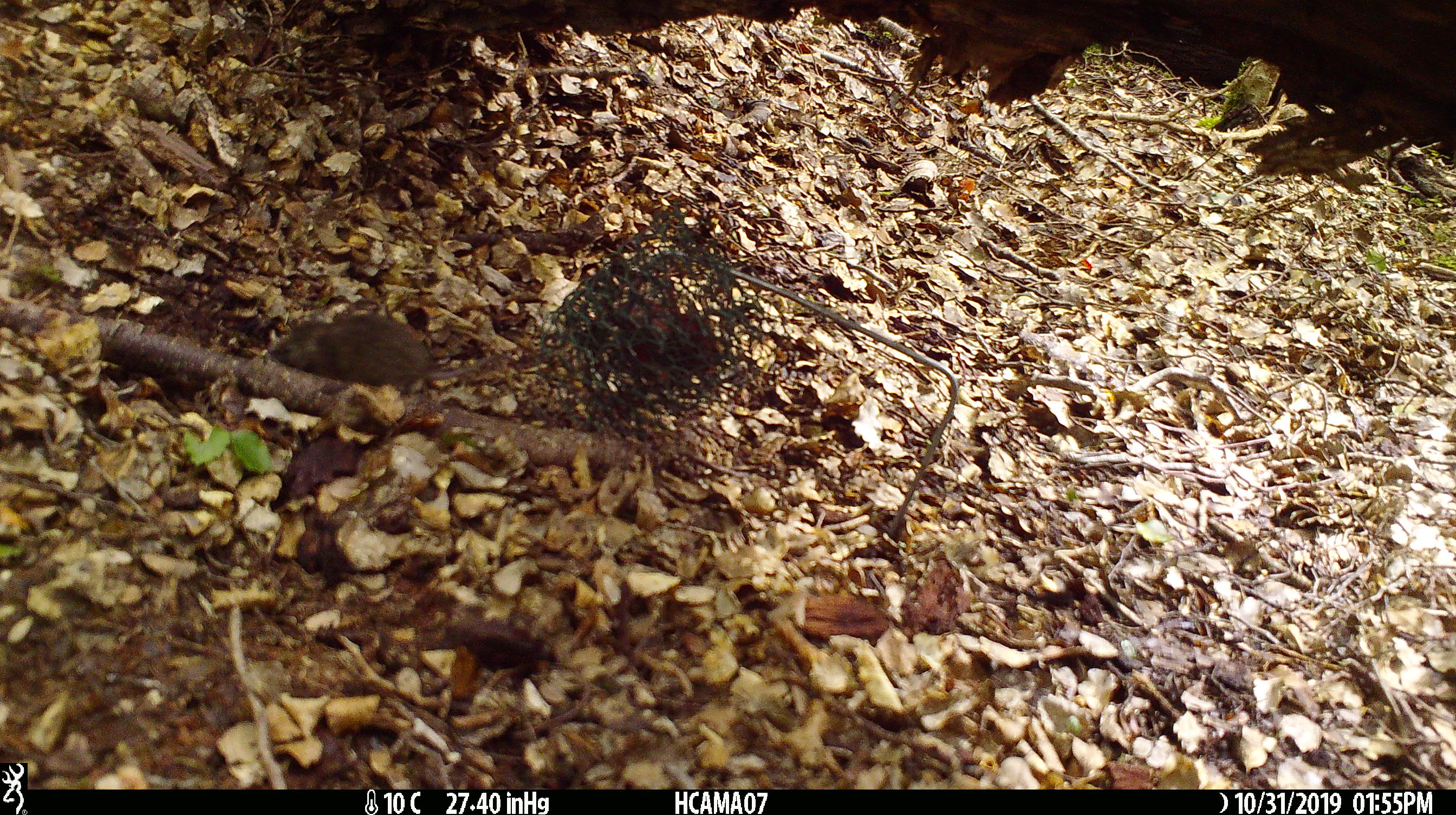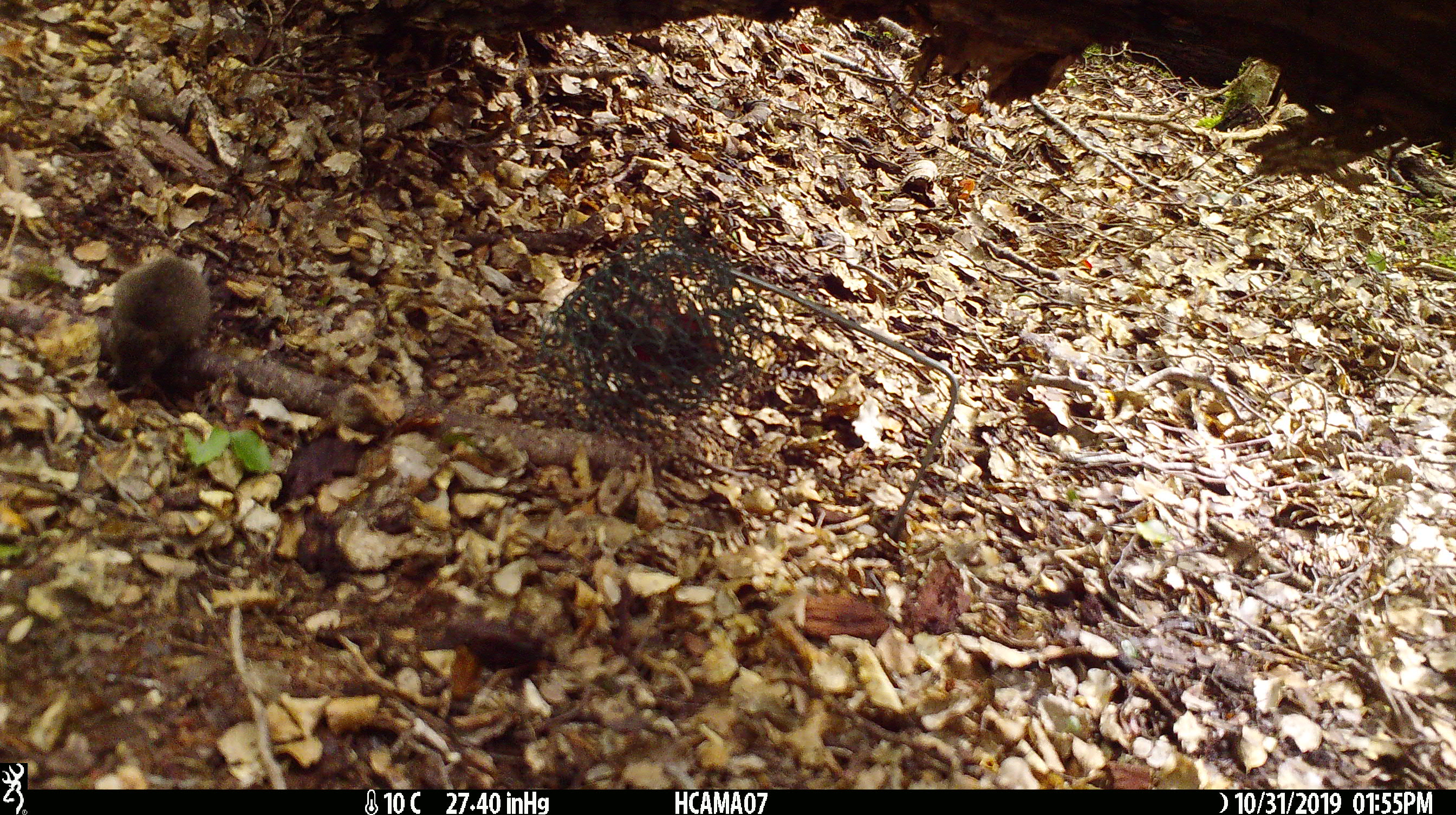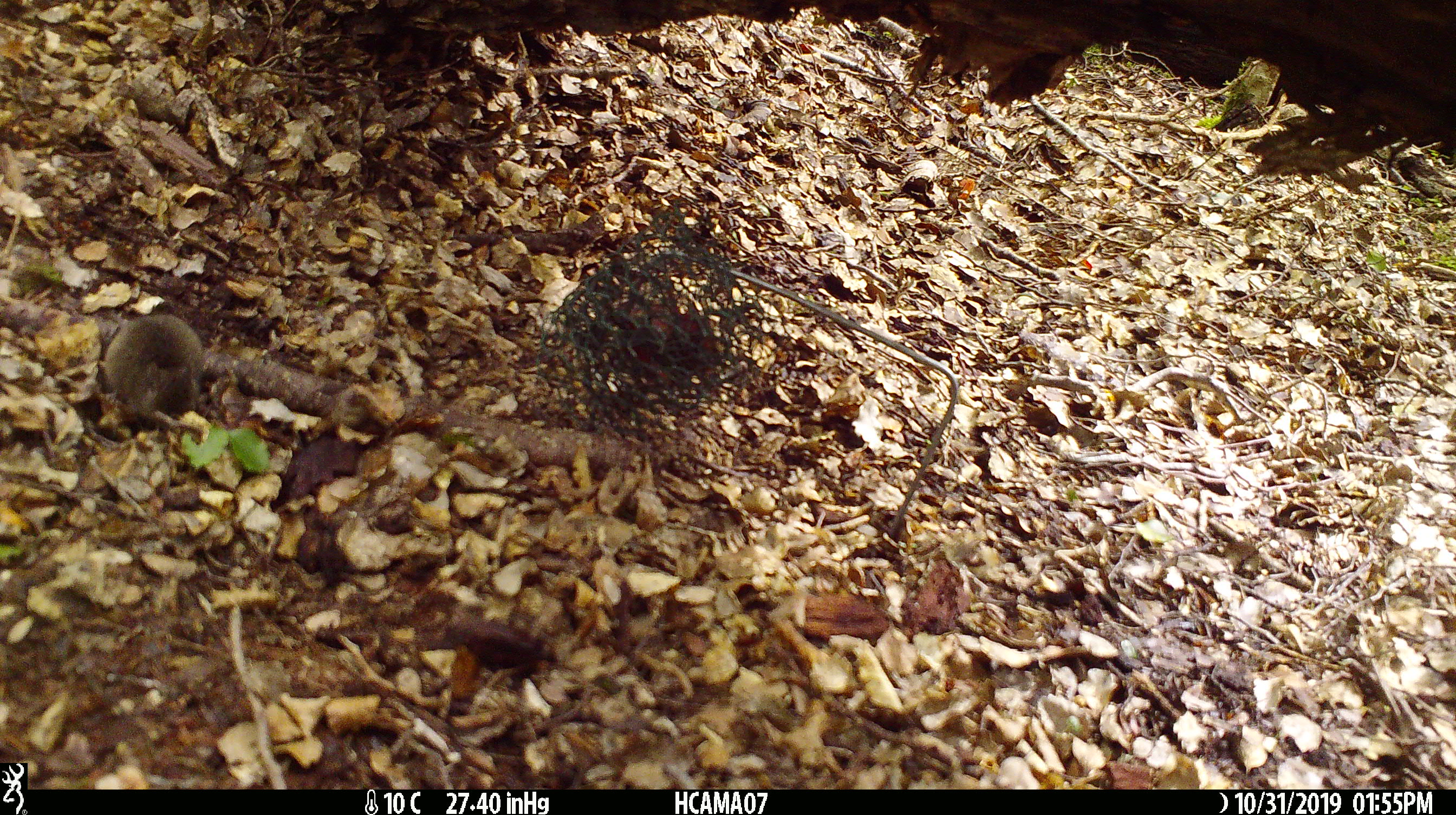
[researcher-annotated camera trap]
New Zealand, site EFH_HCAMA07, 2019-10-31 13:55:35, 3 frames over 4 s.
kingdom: Animalia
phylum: Chordata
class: Mammalia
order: Rodentia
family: Muridae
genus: Mus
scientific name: Mus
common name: mouse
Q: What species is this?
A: Mouse (Mus).